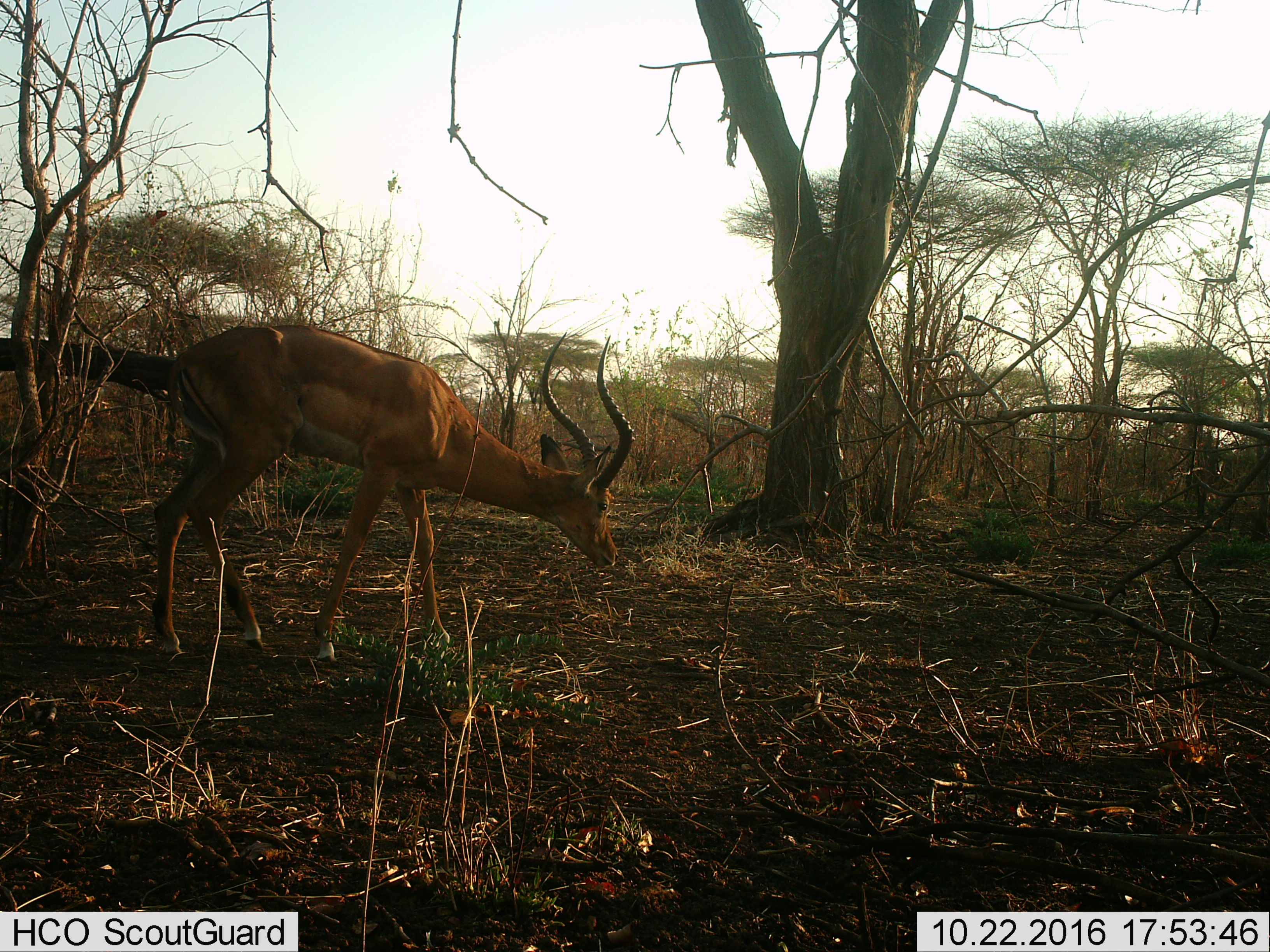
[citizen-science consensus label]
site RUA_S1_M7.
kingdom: Animalia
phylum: Chordata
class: Mammalia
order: Artiodactyla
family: Bovidae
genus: Aepyceros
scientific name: Aepyceros melampus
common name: impala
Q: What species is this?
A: Impala (Aepyceros melampus).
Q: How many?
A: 1.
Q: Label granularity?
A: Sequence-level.